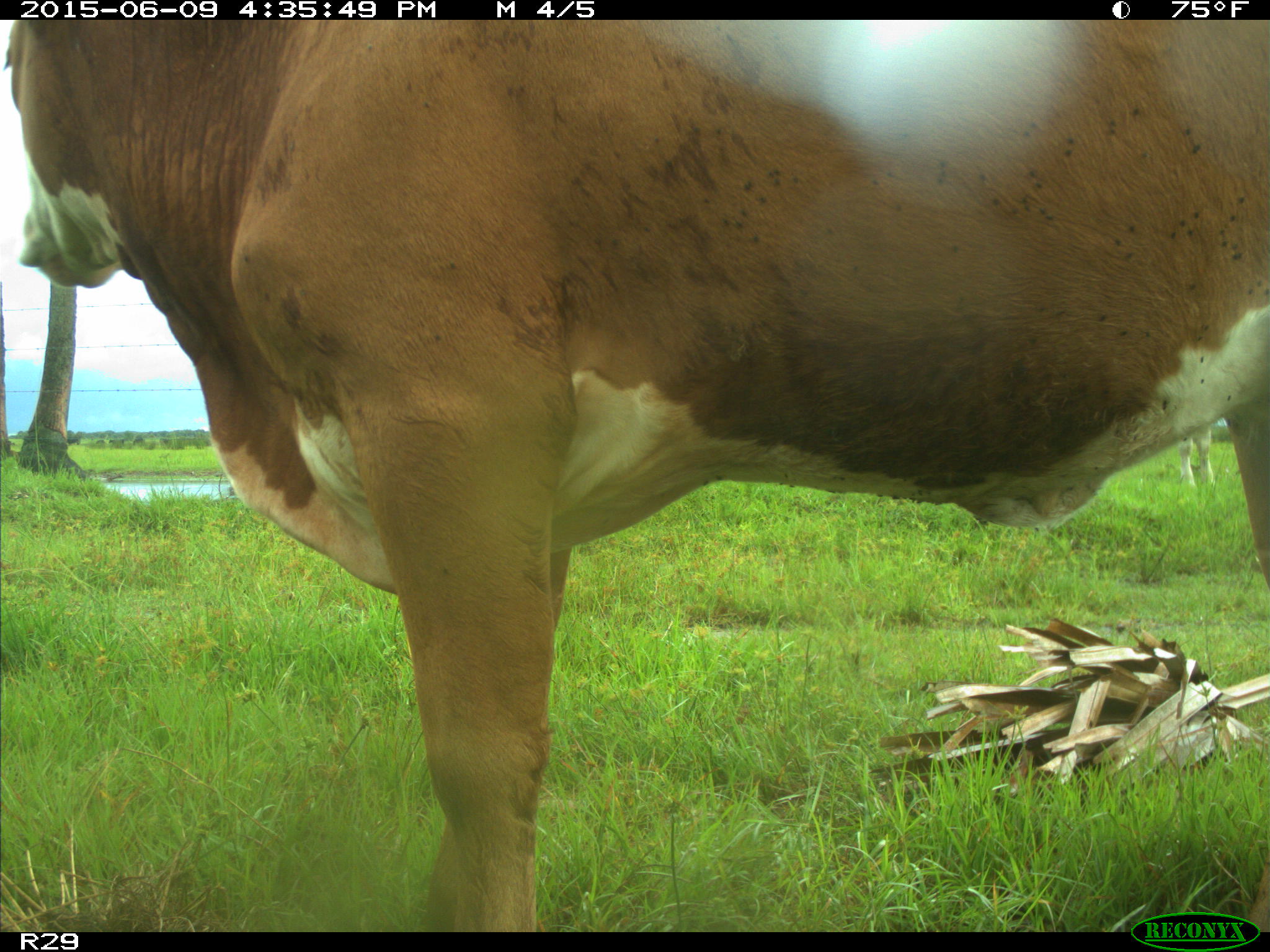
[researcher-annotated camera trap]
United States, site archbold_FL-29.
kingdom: Animalia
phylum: Chordata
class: Mammalia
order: Artiodactyla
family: Bovidae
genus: Bos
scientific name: Bos taurus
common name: domestic cow